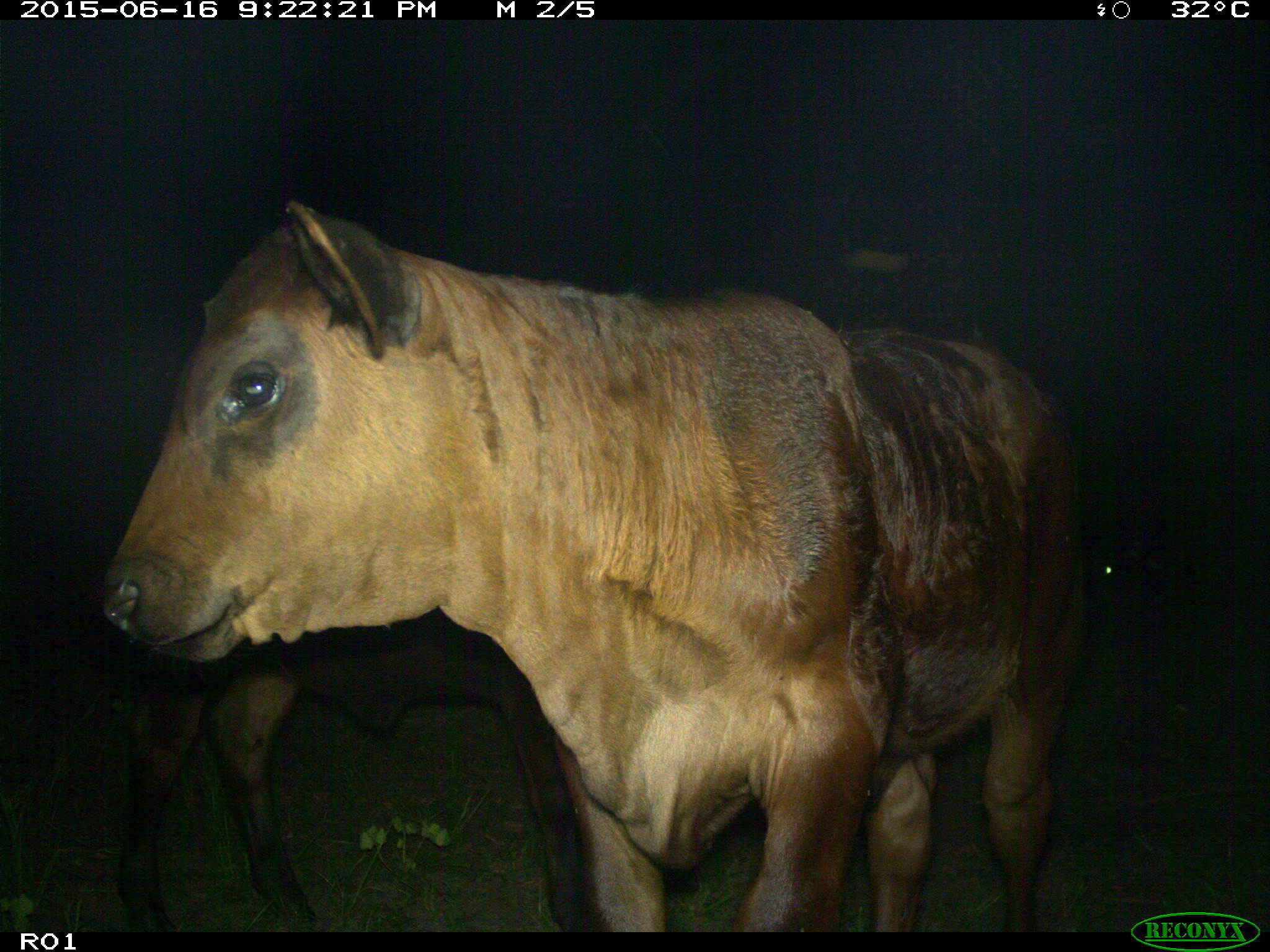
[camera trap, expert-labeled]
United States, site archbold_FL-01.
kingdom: Animalia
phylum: Chordata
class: Mammalia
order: Artiodactyla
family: Bovidae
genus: Bos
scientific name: Bos taurus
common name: domestic cow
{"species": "Bos taurus (domestic cow)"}